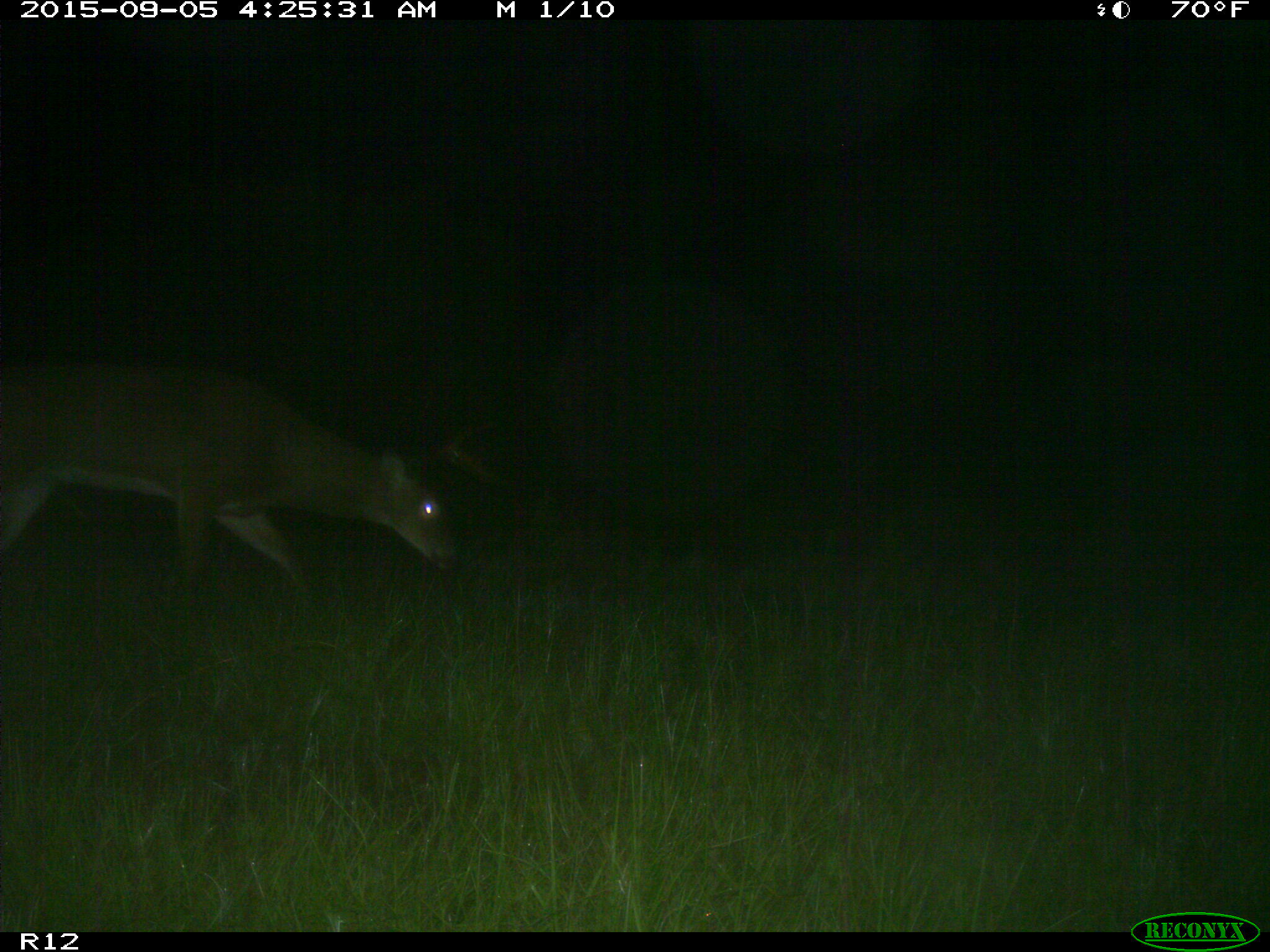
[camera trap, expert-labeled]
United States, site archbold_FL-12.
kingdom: Animalia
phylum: Chordata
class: Mammalia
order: Artiodactyla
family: Cervidae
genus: Odocoileus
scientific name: Odocoileus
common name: deer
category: unidentified deer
Unidentified deer (deer) (Odocoileus).